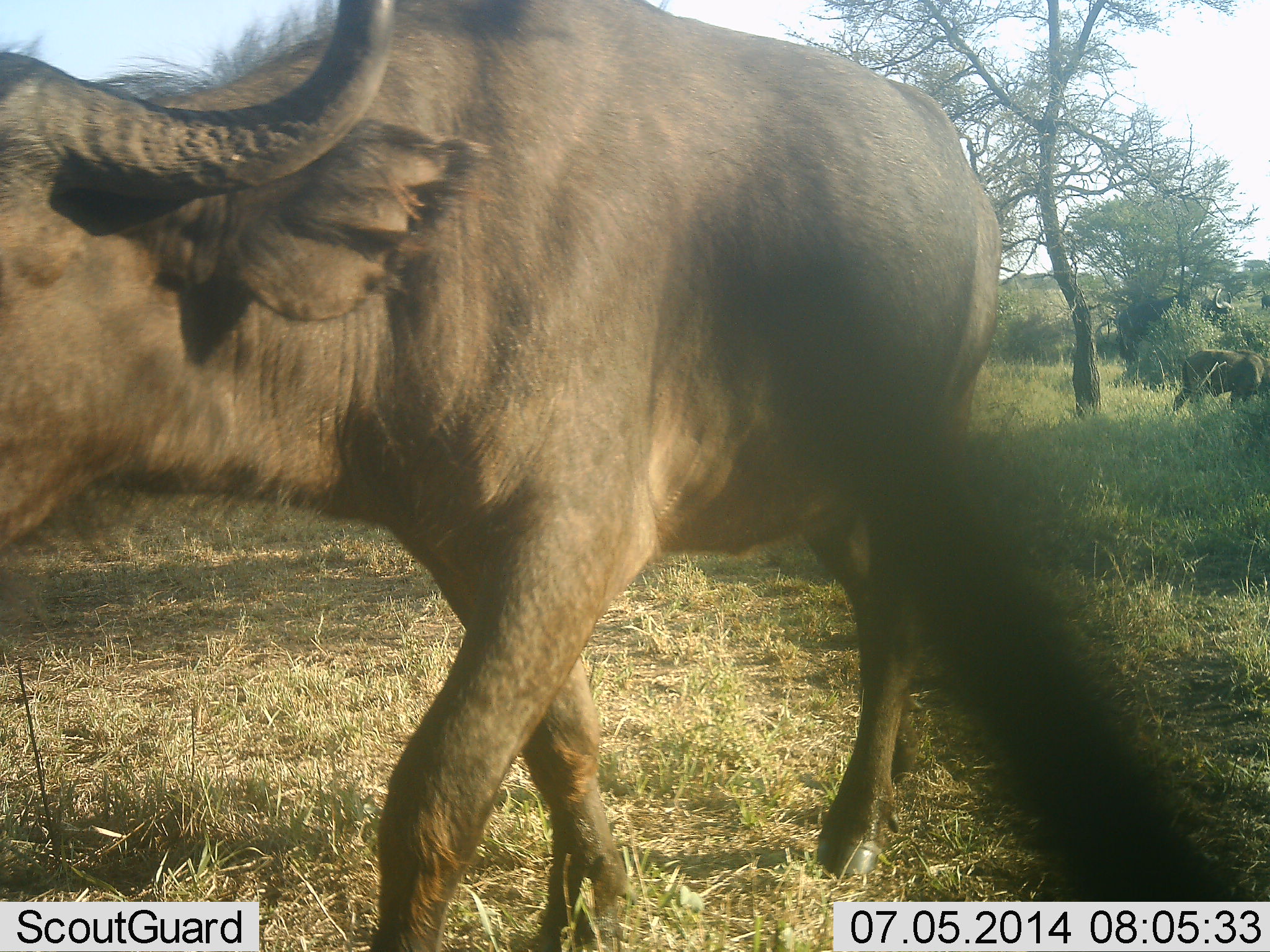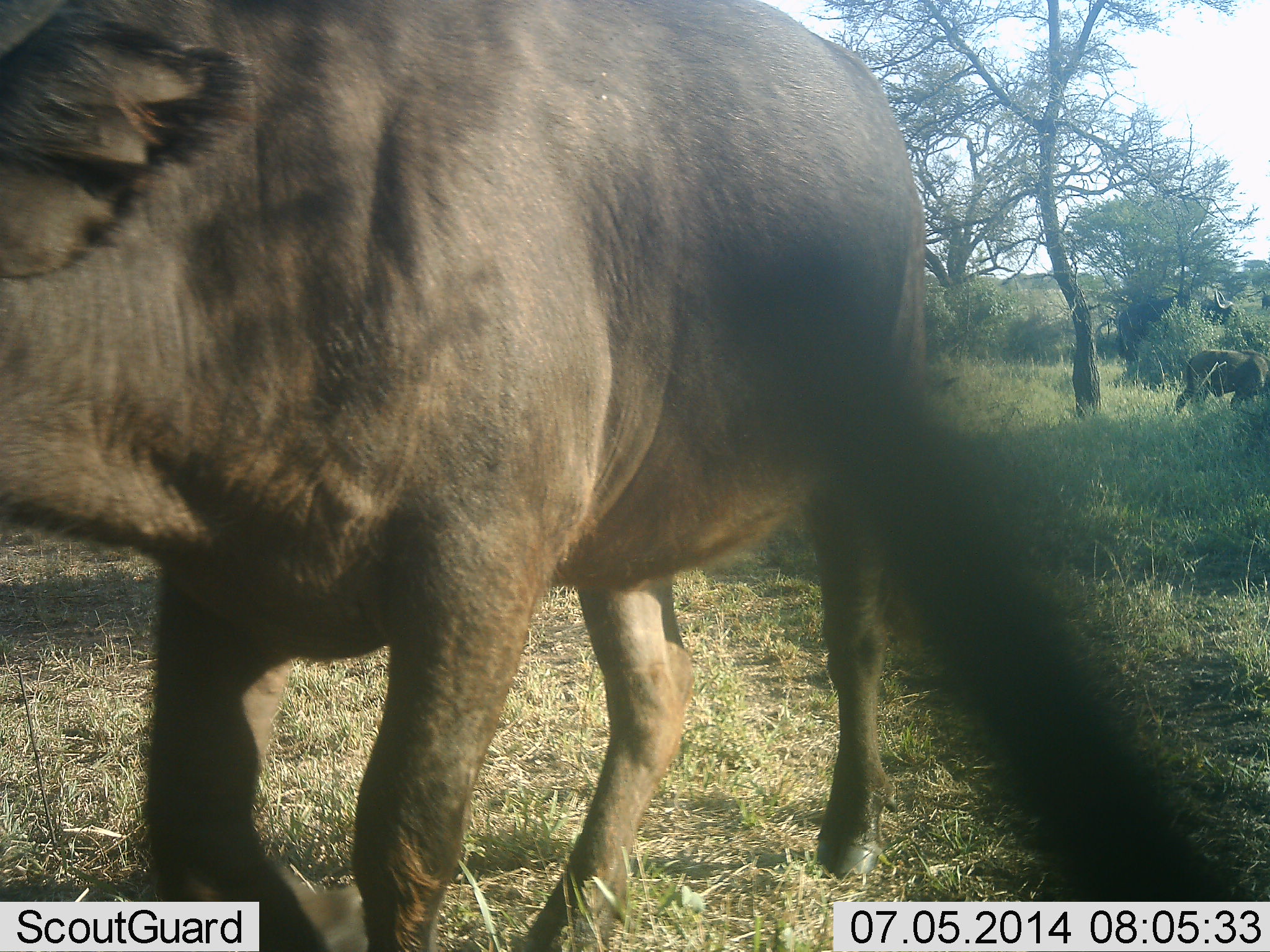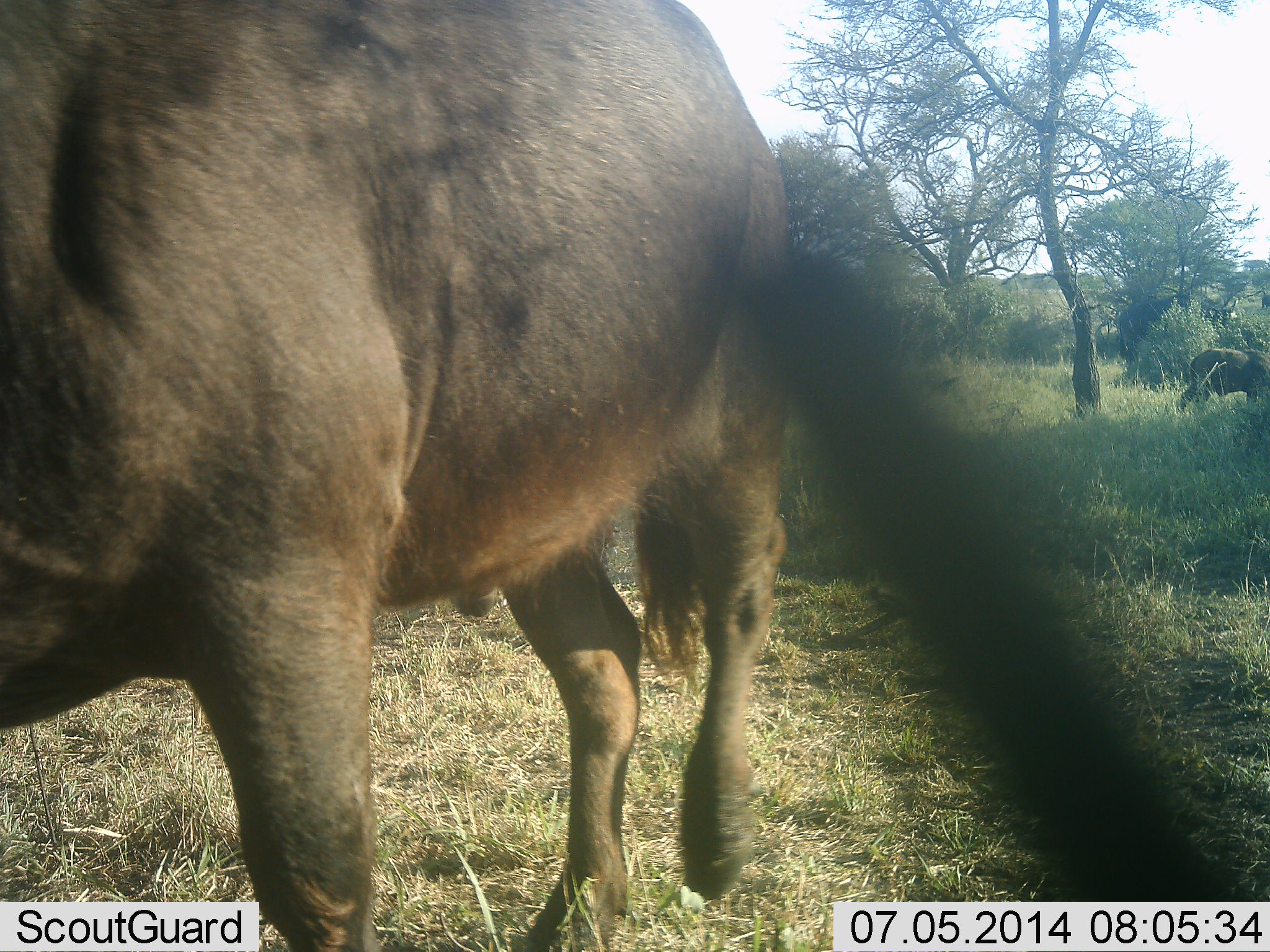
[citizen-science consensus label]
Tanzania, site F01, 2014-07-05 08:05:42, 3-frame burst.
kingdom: Animalia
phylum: Chordata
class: Mammalia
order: Artiodactyla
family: Bovidae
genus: Syncerus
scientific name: Syncerus caffer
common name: cape buffalo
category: buffalo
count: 2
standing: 17%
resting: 0%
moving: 92%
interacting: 0%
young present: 8%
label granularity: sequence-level